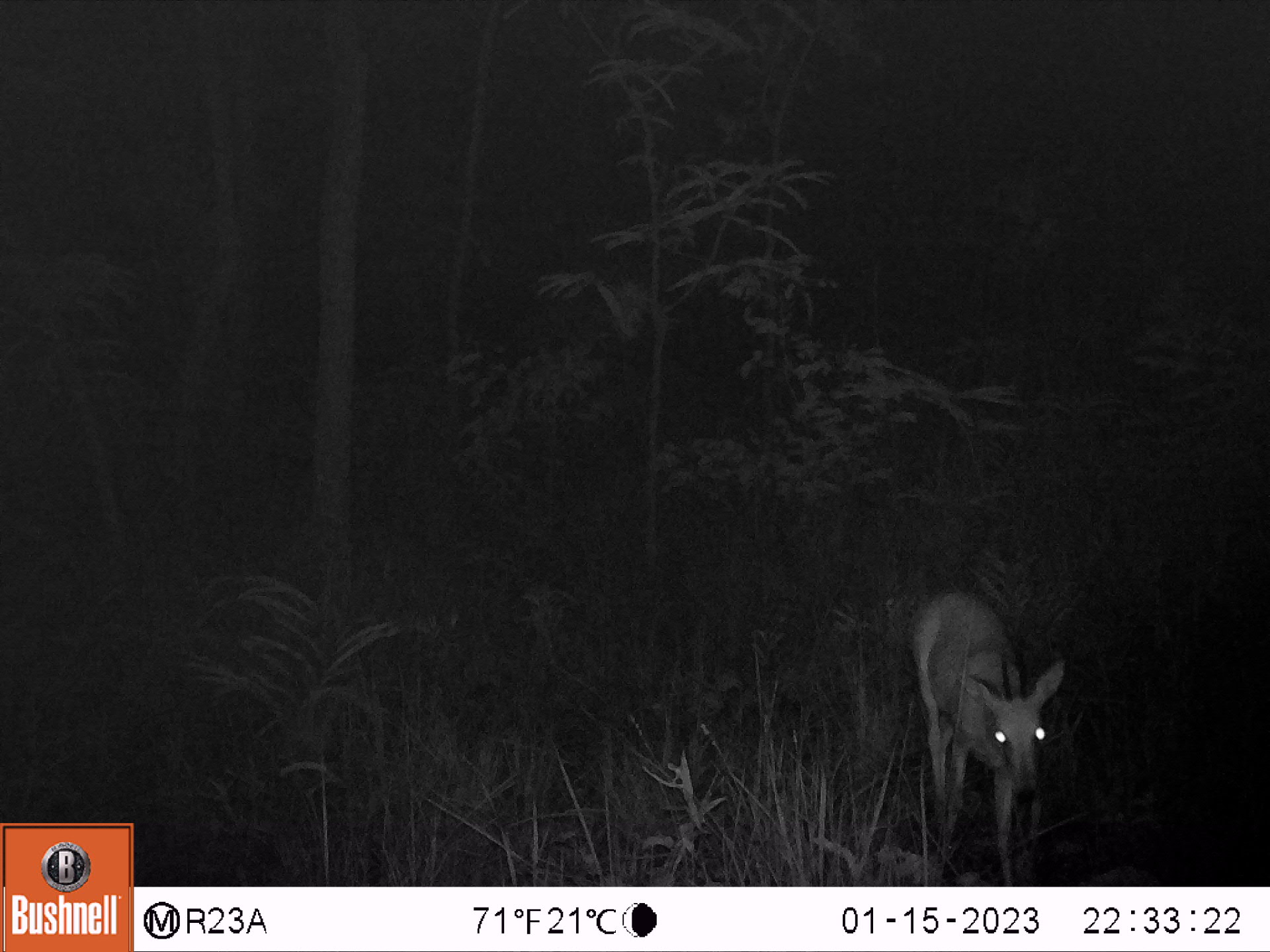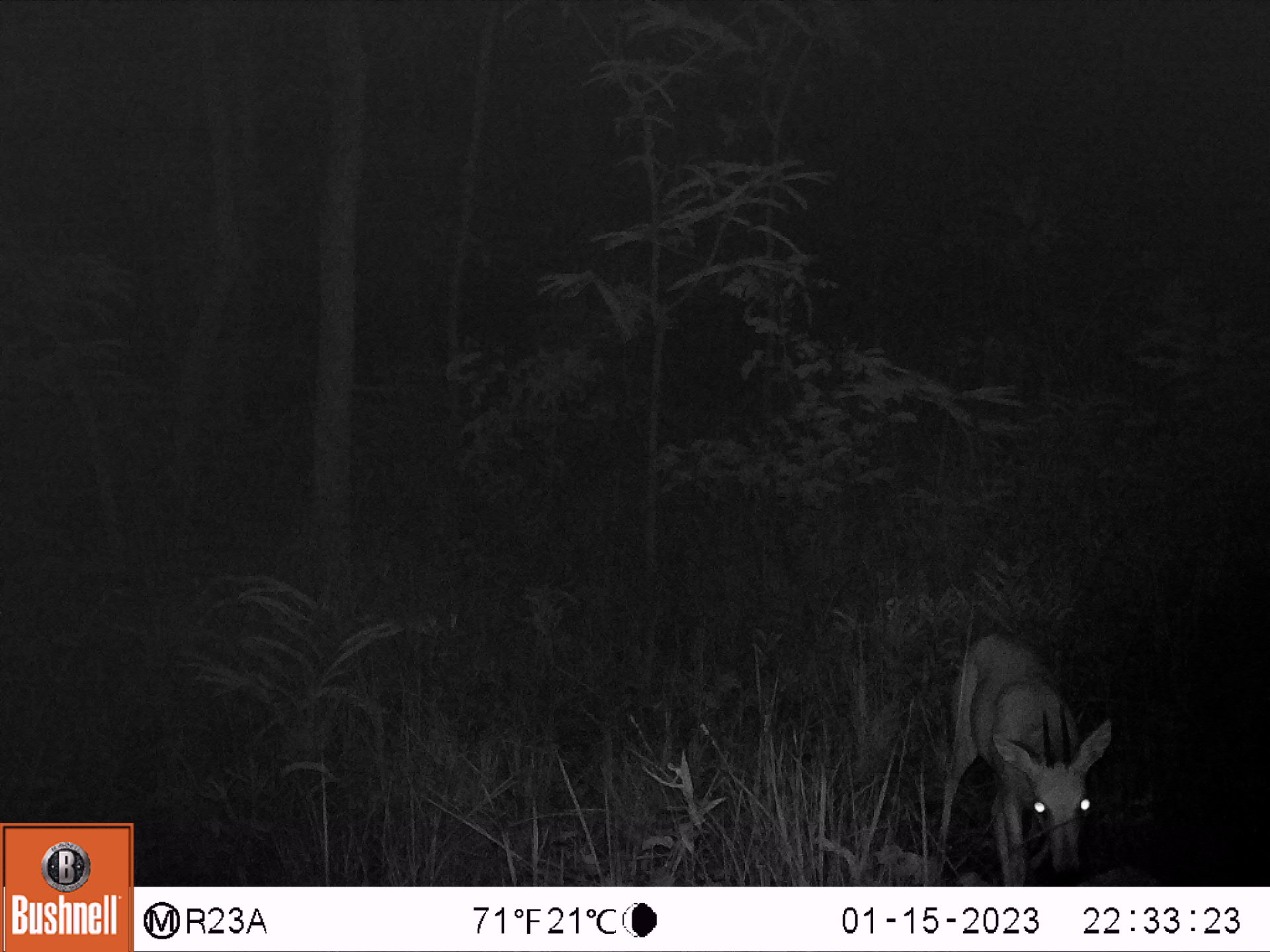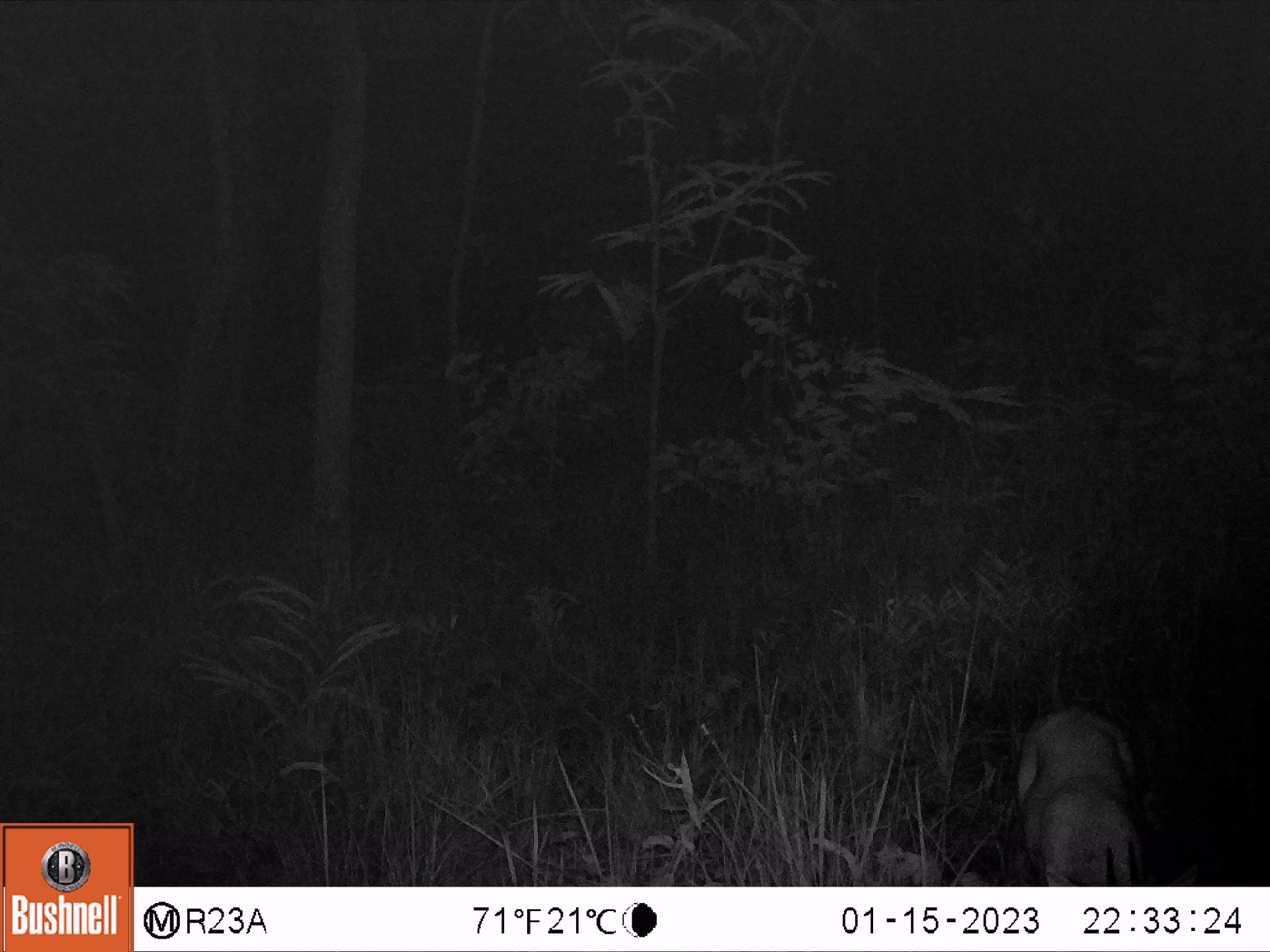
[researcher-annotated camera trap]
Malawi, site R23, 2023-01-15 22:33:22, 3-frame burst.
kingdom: Animalia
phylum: Chordata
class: Mammalia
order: Artiodactyla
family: Bovidae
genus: Sylvicapra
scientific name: Sylvicapra grimmia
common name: common duiker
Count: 1.